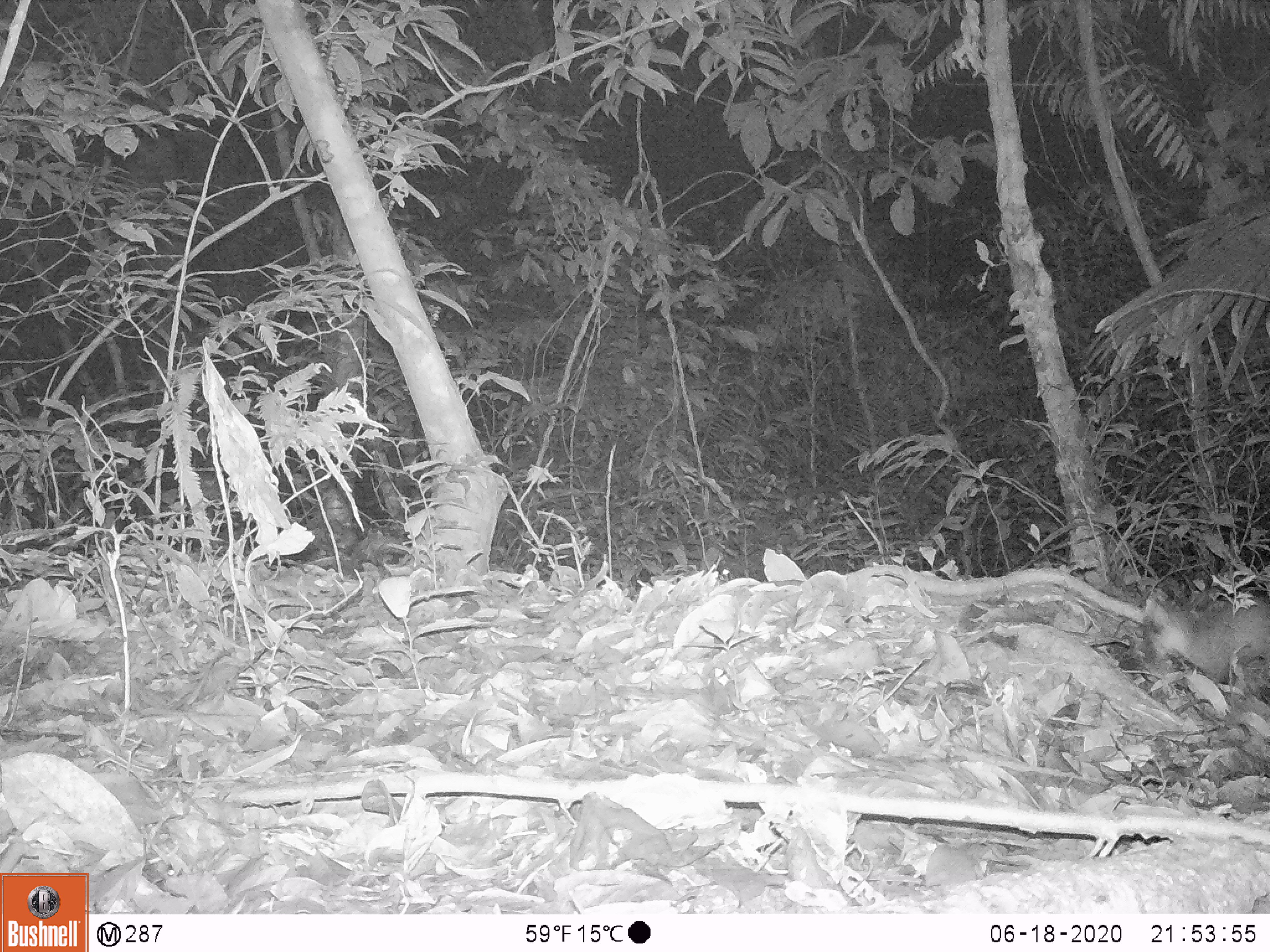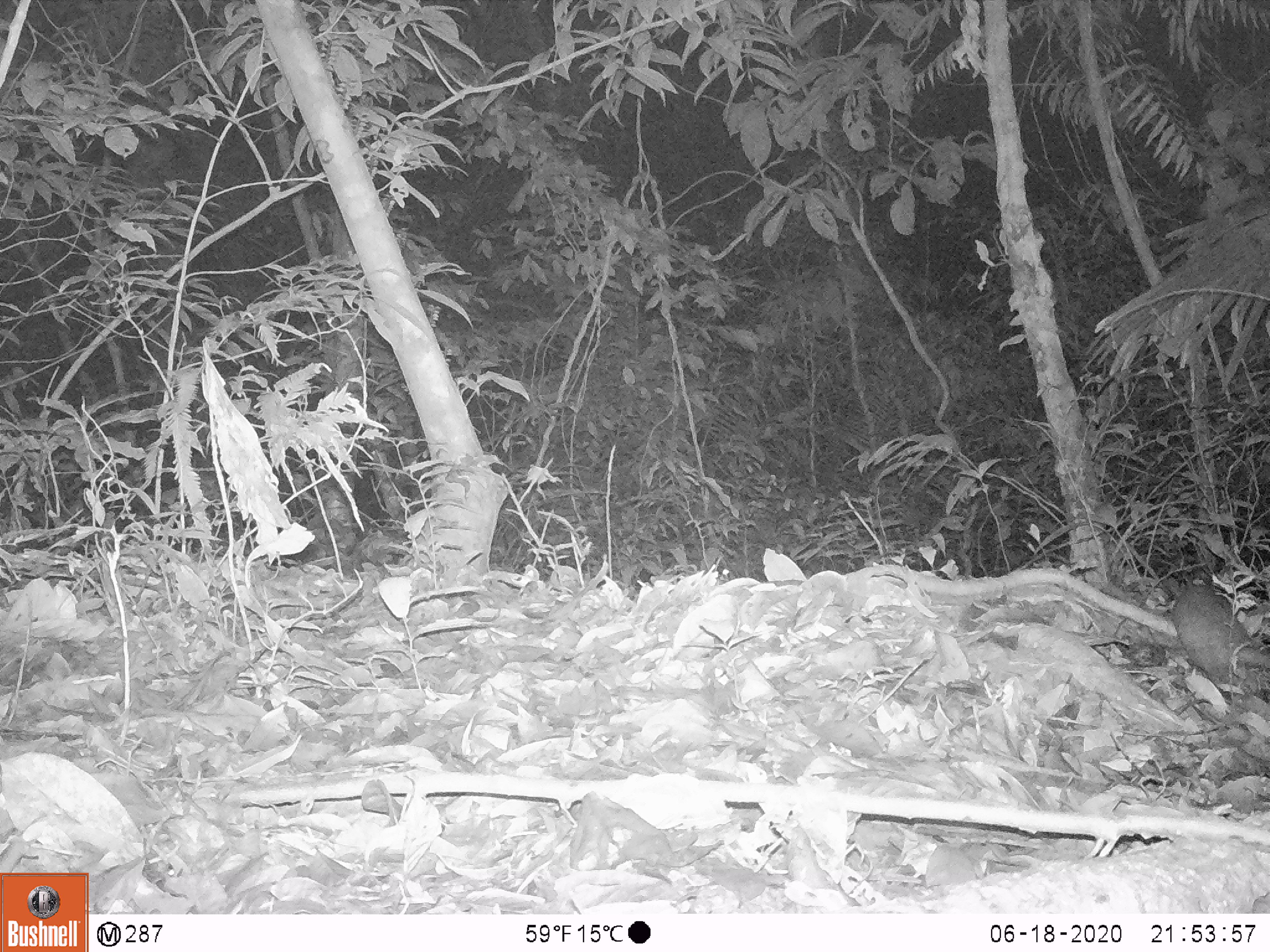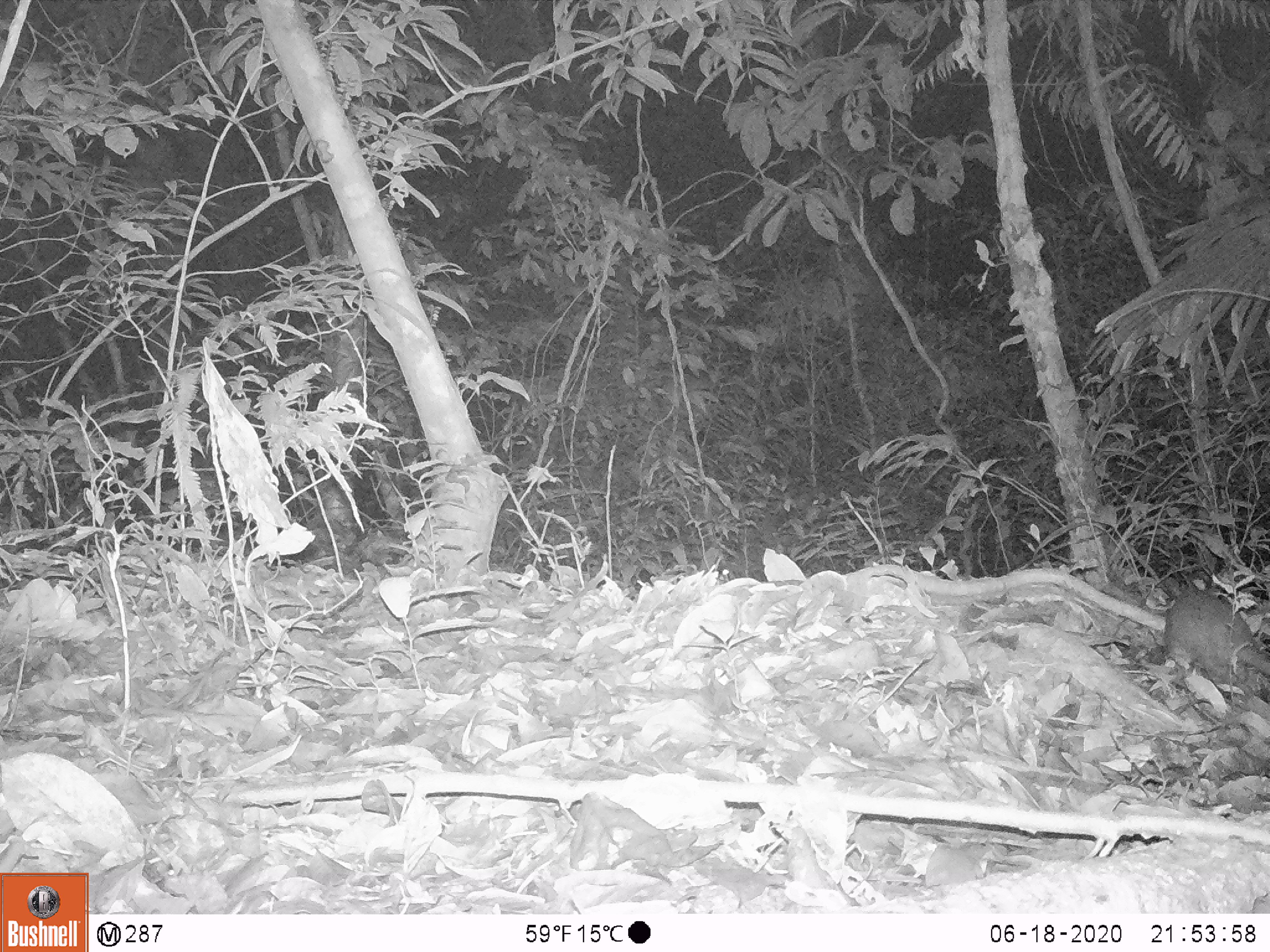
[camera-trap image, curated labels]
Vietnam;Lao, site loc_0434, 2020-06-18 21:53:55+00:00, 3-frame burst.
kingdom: Animalia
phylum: Chordata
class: Mammalia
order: Carnivora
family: Mustelidae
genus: Melogale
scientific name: Melogale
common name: ferret badger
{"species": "ferret badger (Melogale)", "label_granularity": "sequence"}